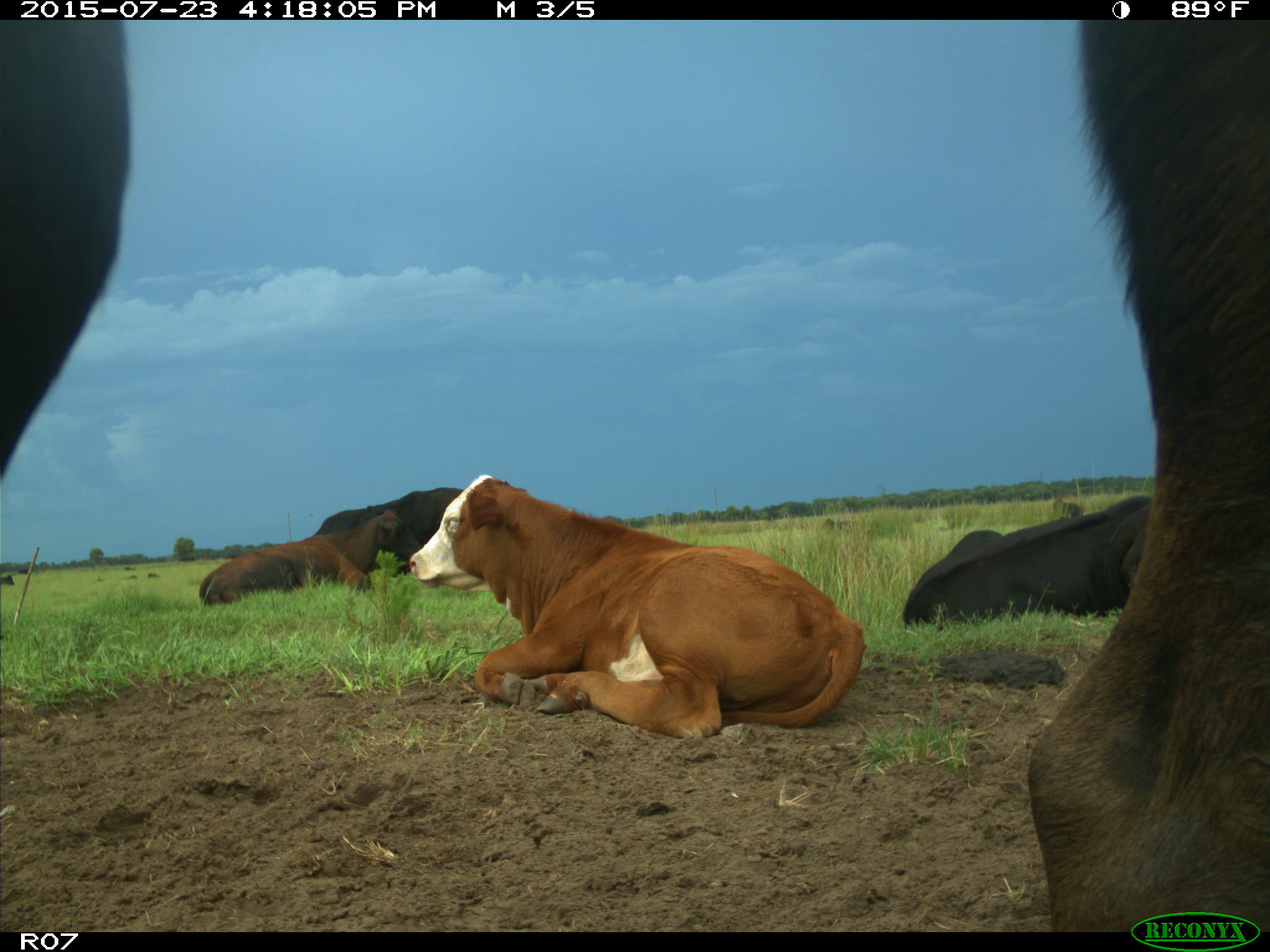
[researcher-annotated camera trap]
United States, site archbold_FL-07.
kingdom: Animalia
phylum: Chordata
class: Mammalia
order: Artiodactyla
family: Bovidae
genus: Bos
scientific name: Bos taurus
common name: domestic cow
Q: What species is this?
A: Bos taurus (domestic cow).